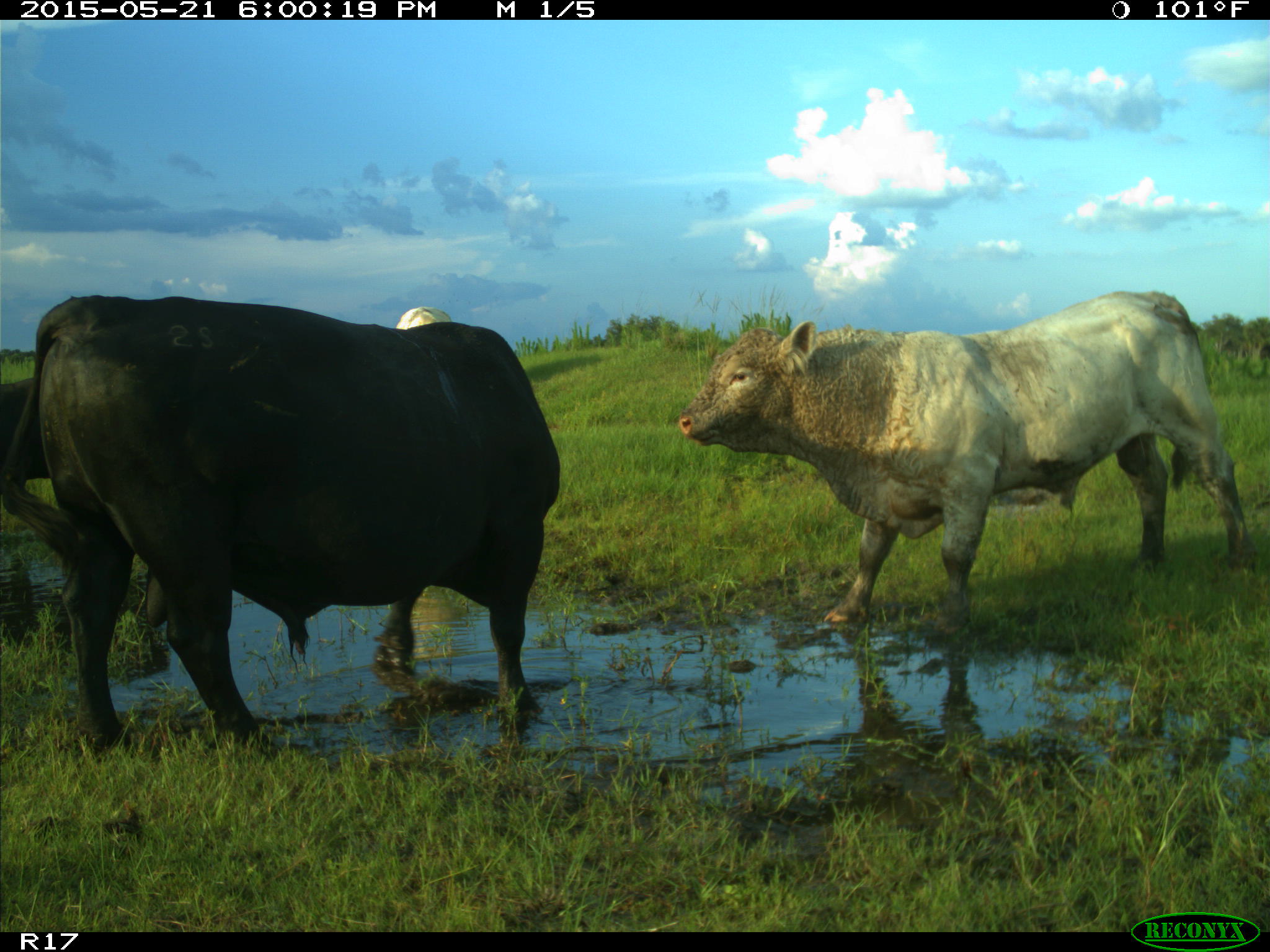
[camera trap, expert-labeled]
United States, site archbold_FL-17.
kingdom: Animalia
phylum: Chordata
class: Mammalia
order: Artiodactyla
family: Bovidae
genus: Bos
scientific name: Bos taurus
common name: domestic cow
Bos taurus (domestic cow).